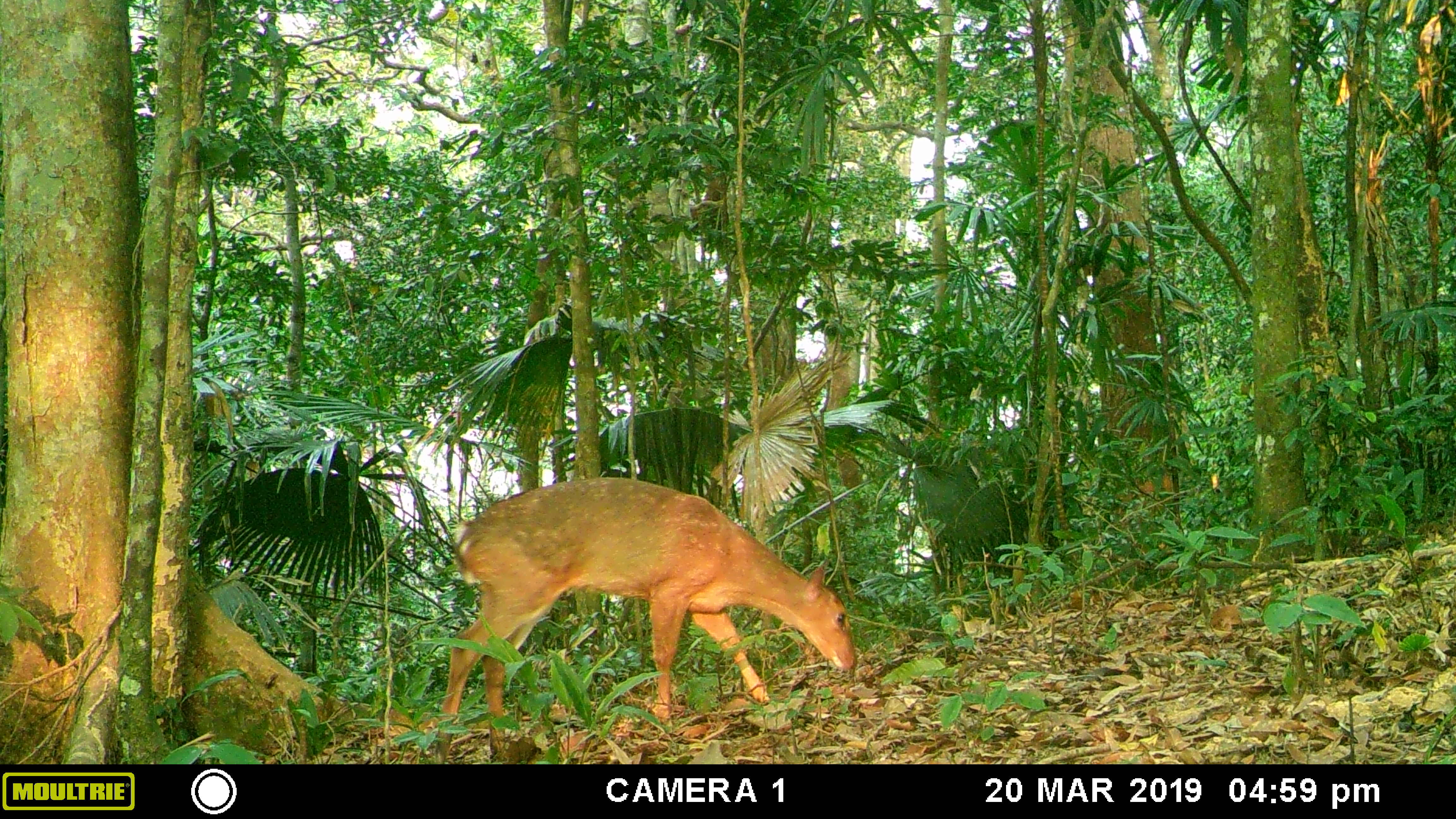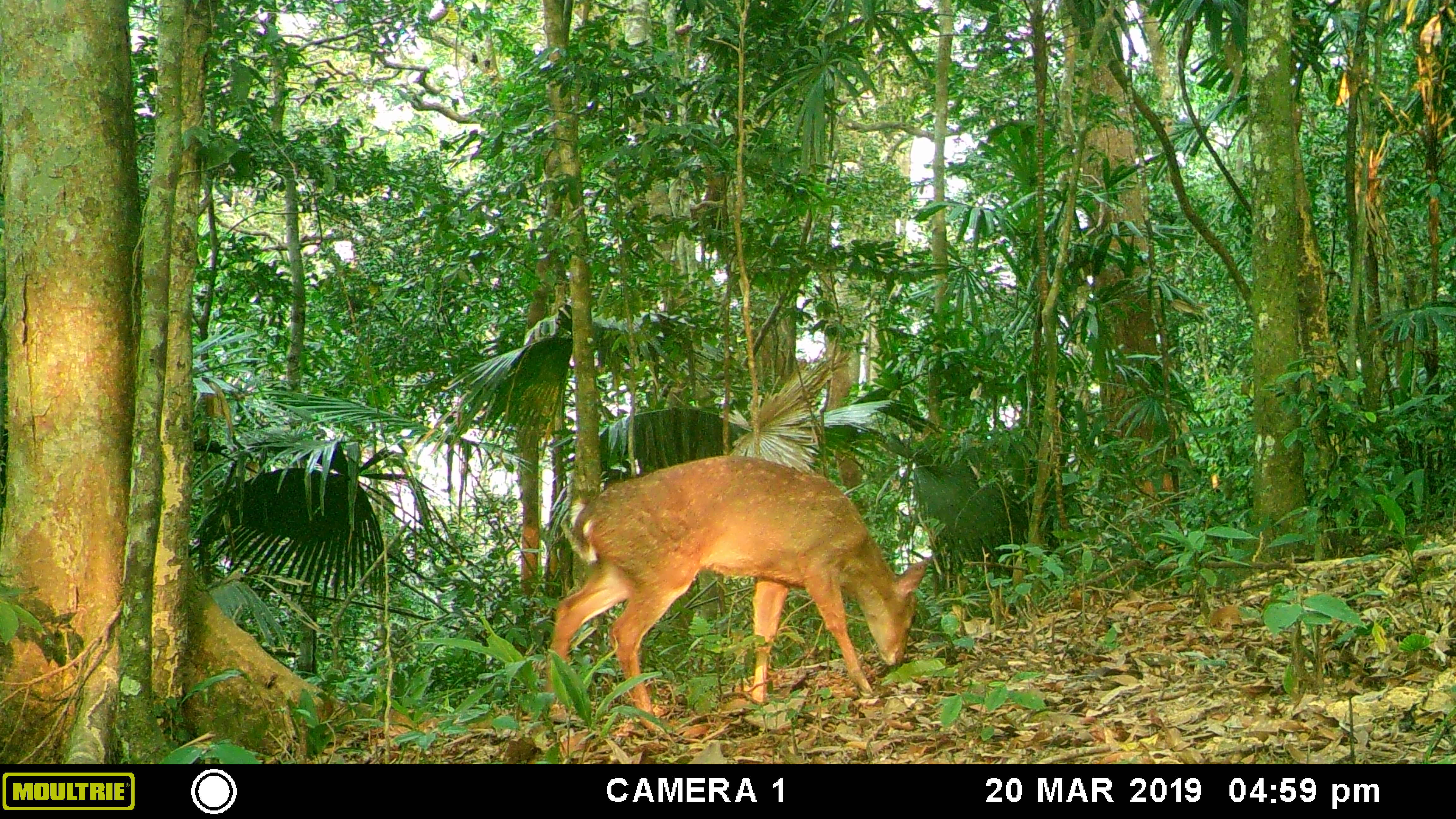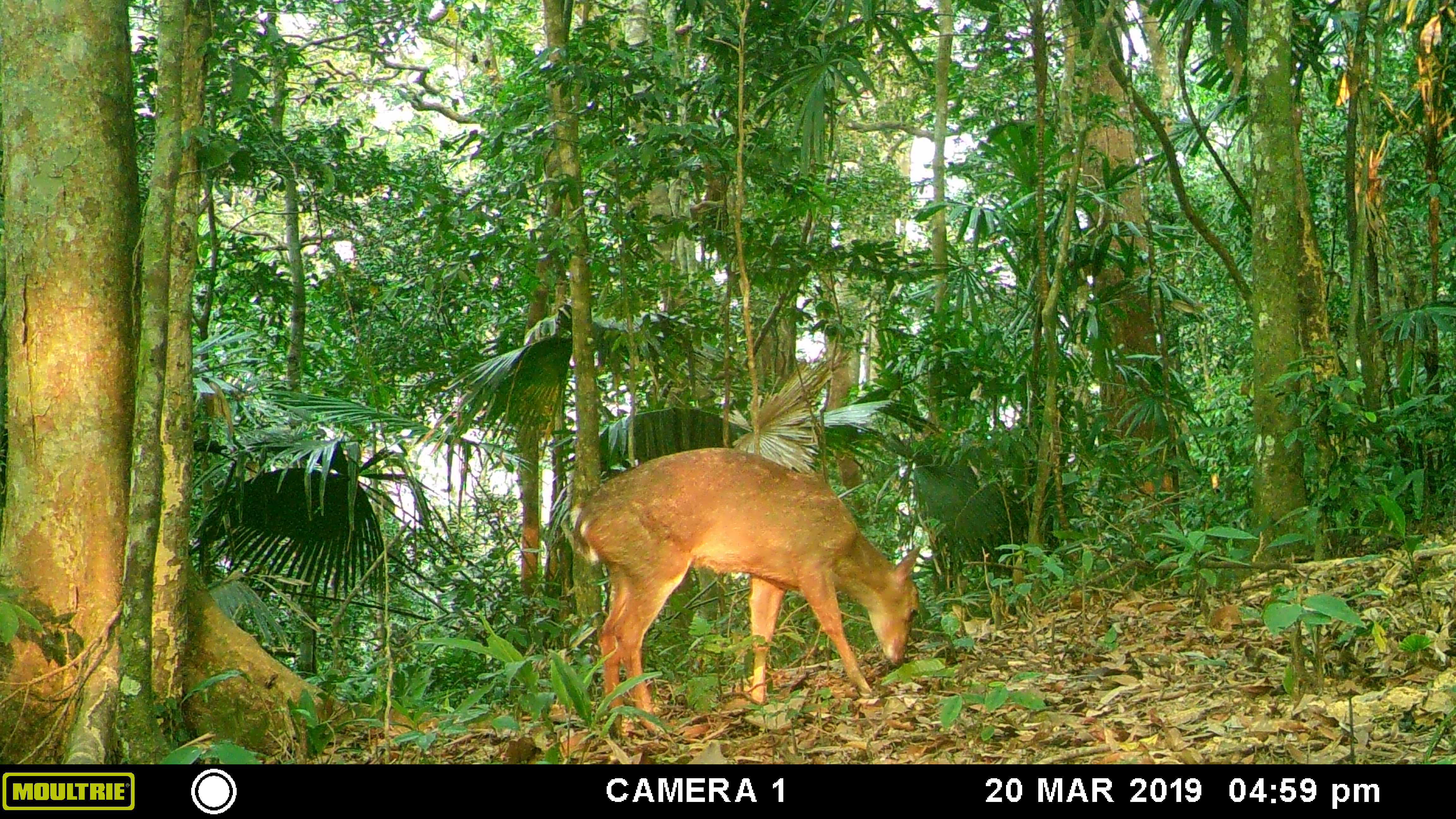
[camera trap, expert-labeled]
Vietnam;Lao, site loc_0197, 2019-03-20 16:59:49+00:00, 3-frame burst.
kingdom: Animalia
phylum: Chordata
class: Mammalia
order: Artiodactyla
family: Cervidae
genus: Muntiacus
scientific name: Muntiacus vuquangensis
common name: large-antlered muntjac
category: large antlered muntjac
Large antlered muntjac (large-antlered muntjac) (Muntiacus vuquangensis). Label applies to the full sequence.